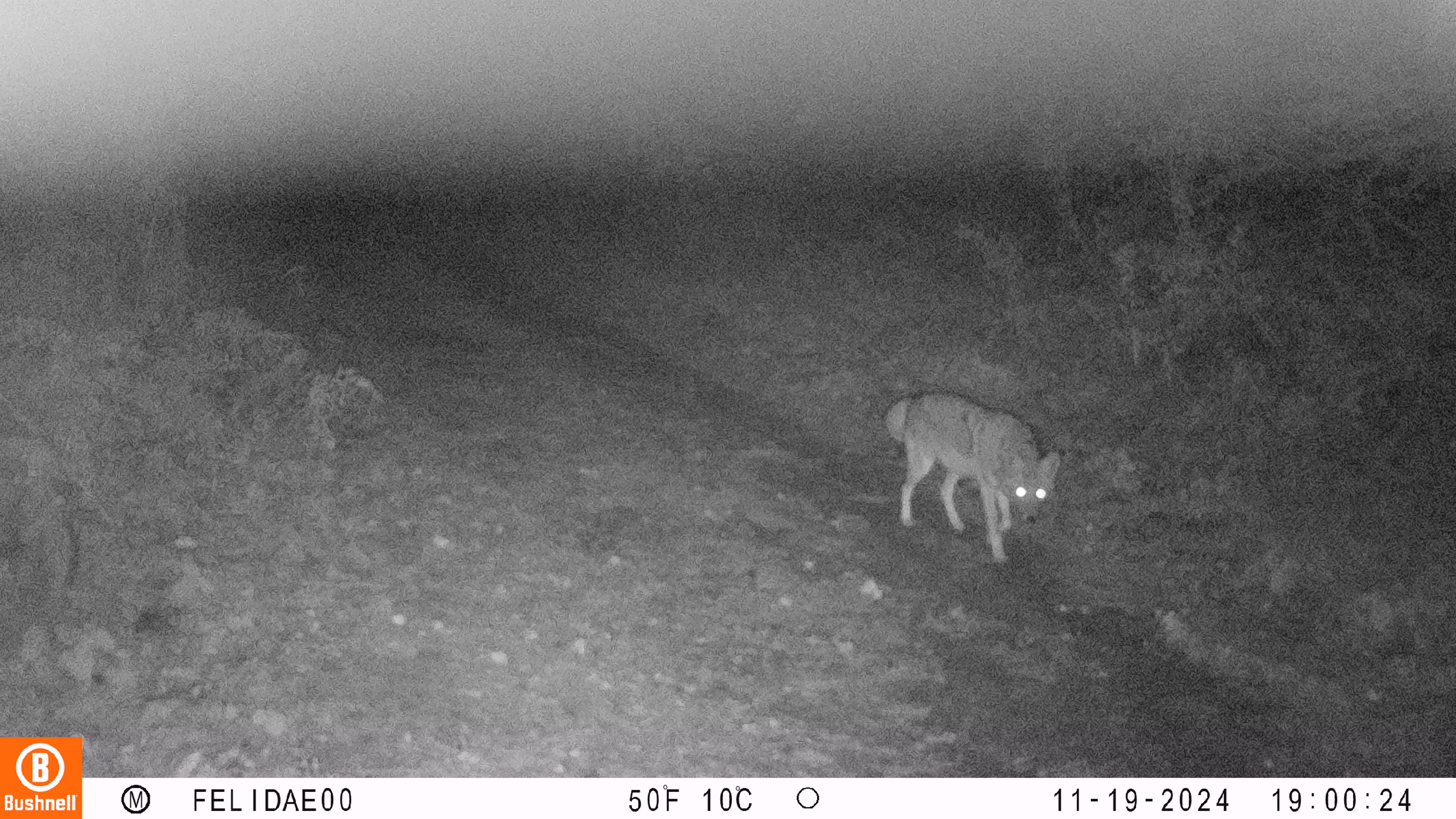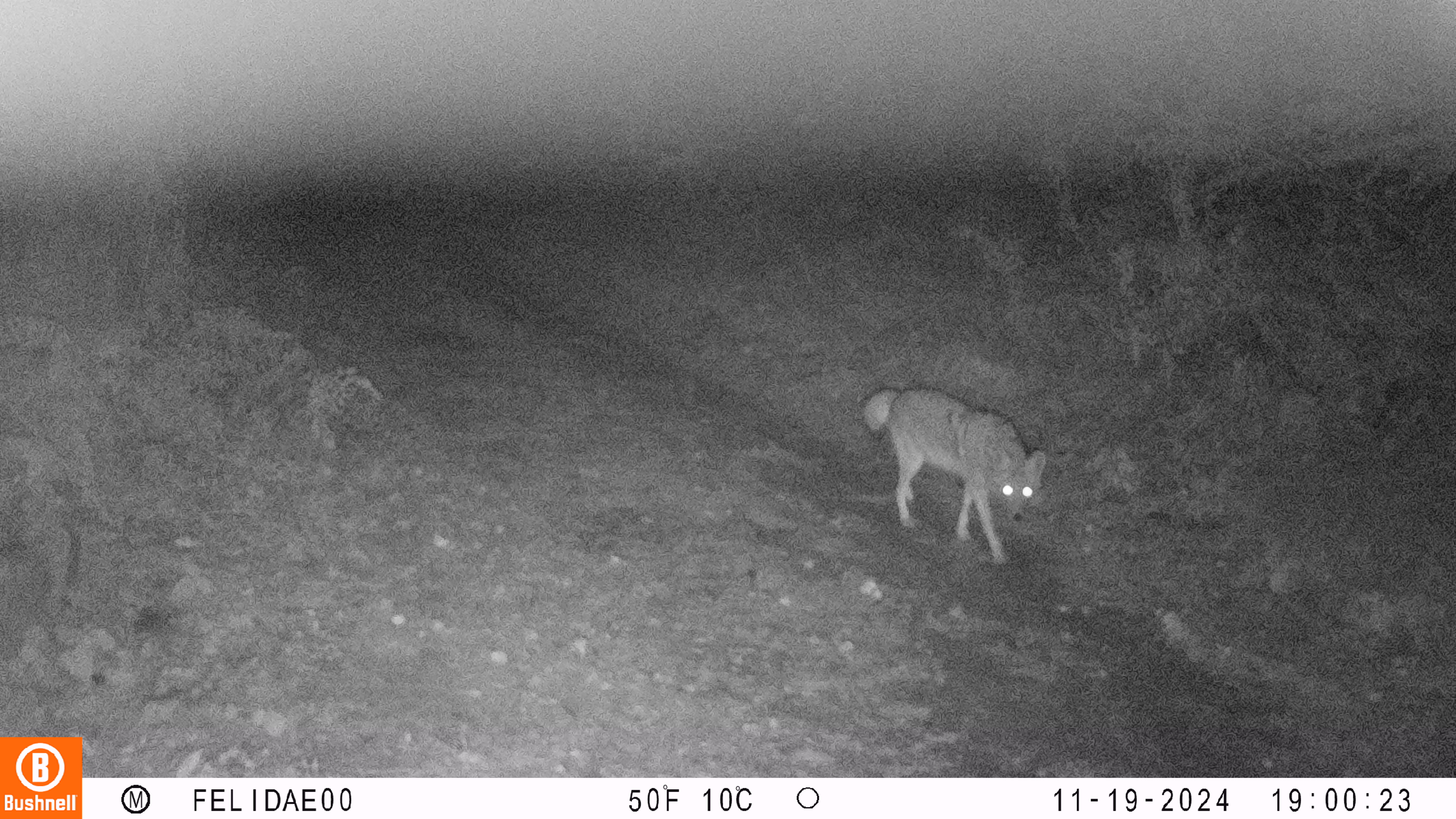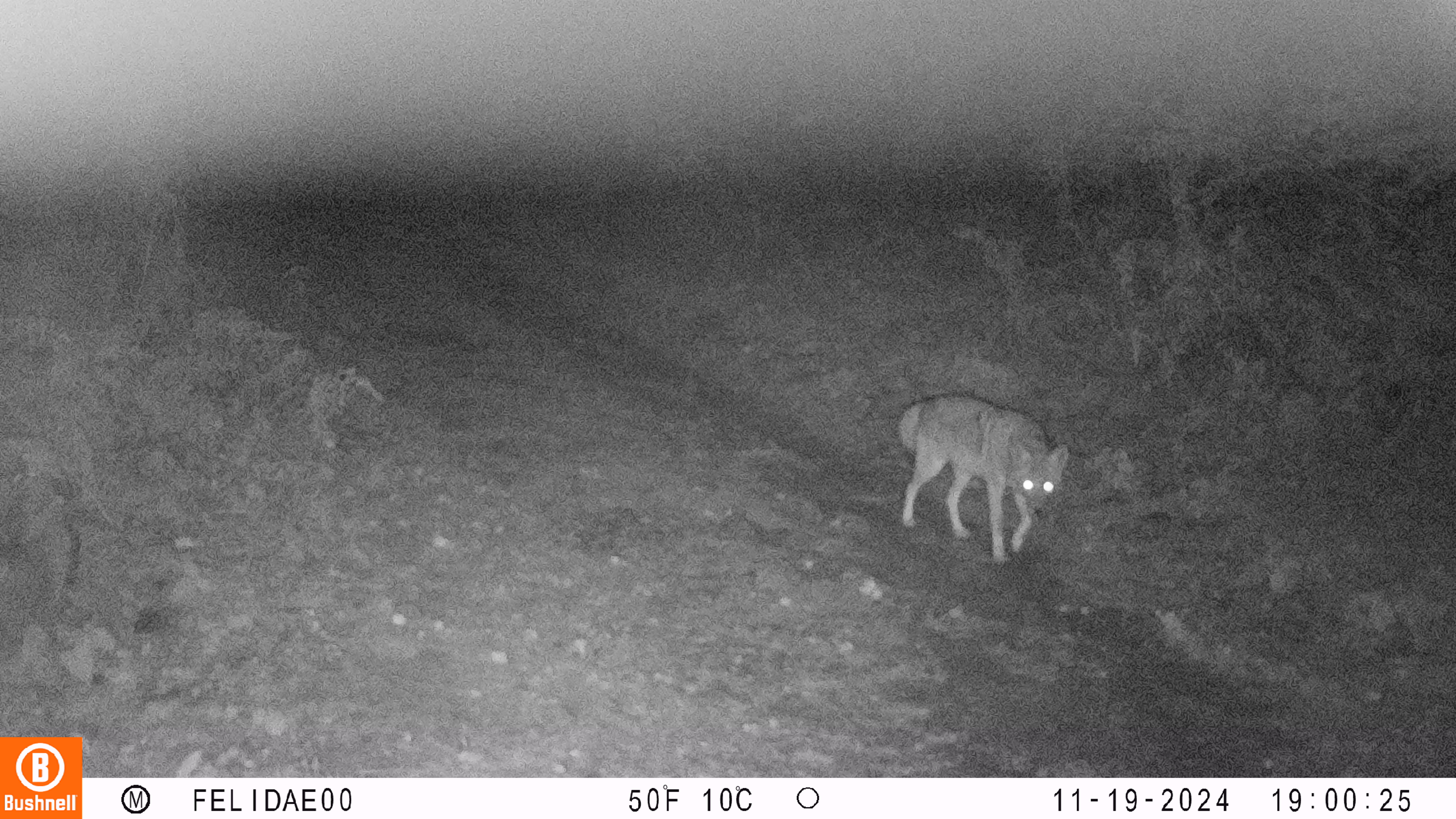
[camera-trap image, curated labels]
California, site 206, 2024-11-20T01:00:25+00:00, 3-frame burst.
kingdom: Animalia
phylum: Chordata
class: Mammalia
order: Carnivora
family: Canidae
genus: Canis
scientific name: Canis latrans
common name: coyote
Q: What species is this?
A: Coyote (Canis latrans).